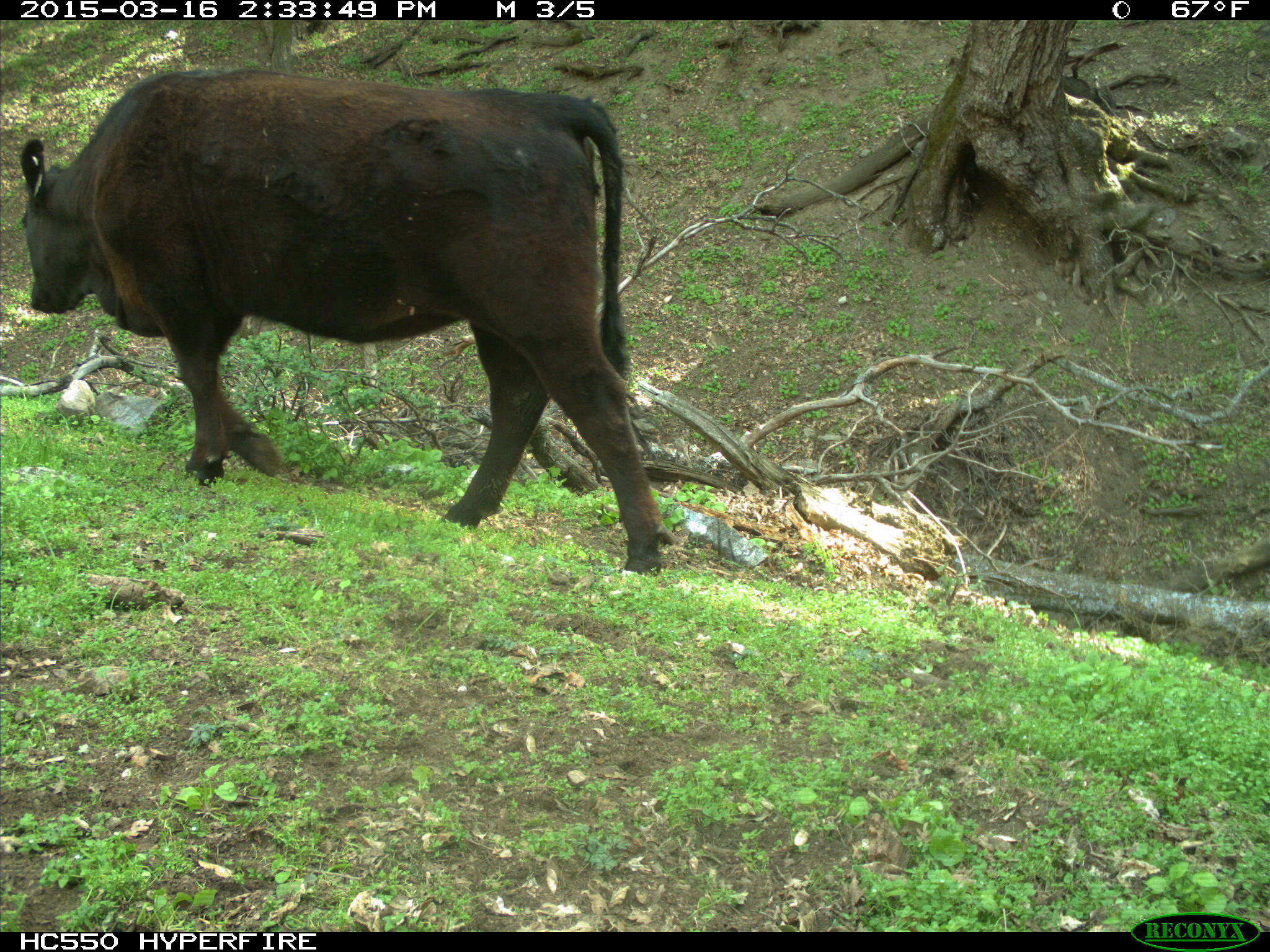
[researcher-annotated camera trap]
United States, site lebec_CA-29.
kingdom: Animalia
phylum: Chordata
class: Mammalia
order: Artiodactyla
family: Bovidae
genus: Bos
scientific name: Bos taurus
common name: domestic cow